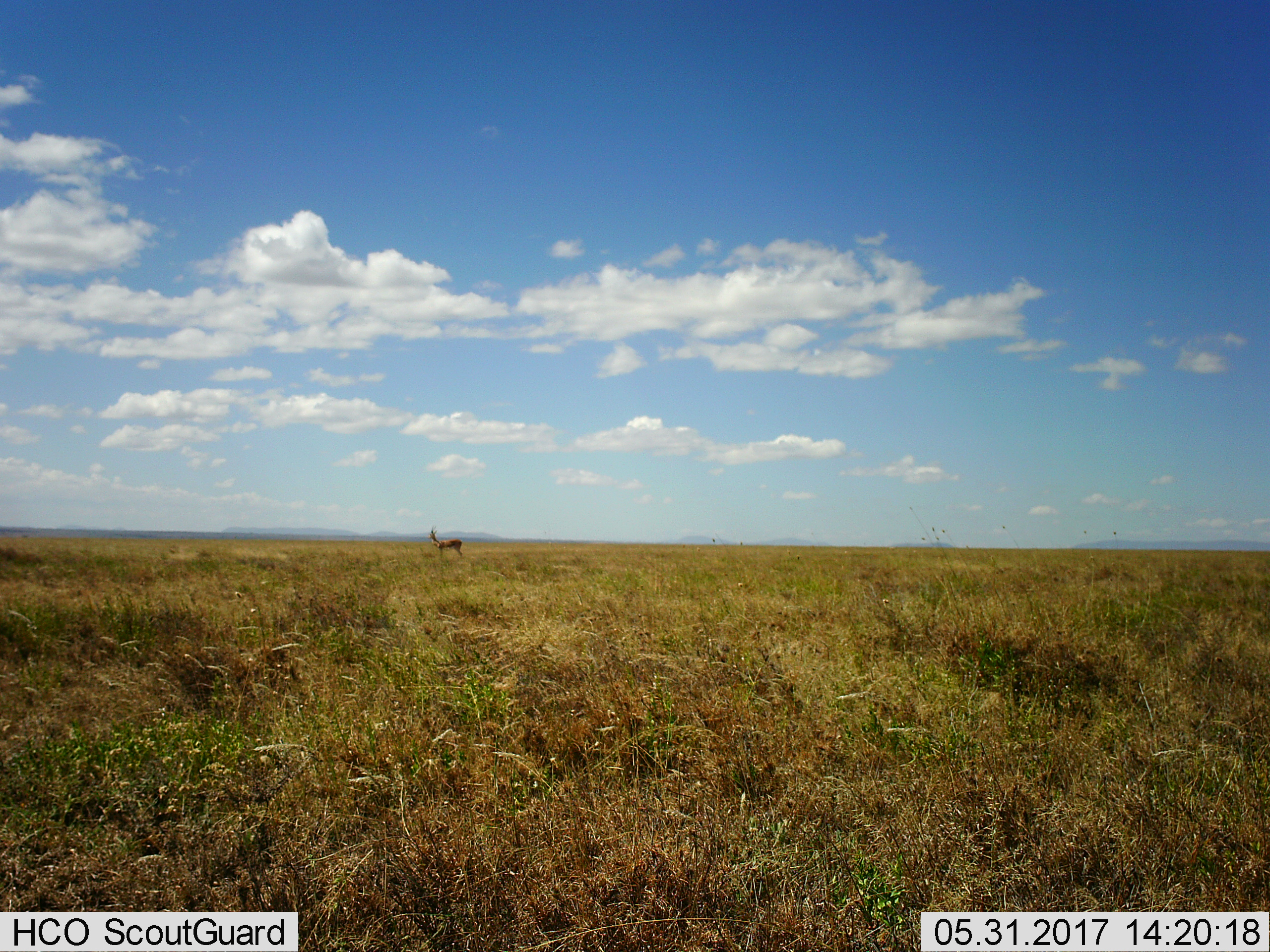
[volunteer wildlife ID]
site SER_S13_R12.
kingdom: Animalia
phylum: Chordata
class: Mammalia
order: Artiodactyla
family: Bovidae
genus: Aepyceros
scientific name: Aepyceros melampus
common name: impala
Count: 1.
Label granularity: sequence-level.